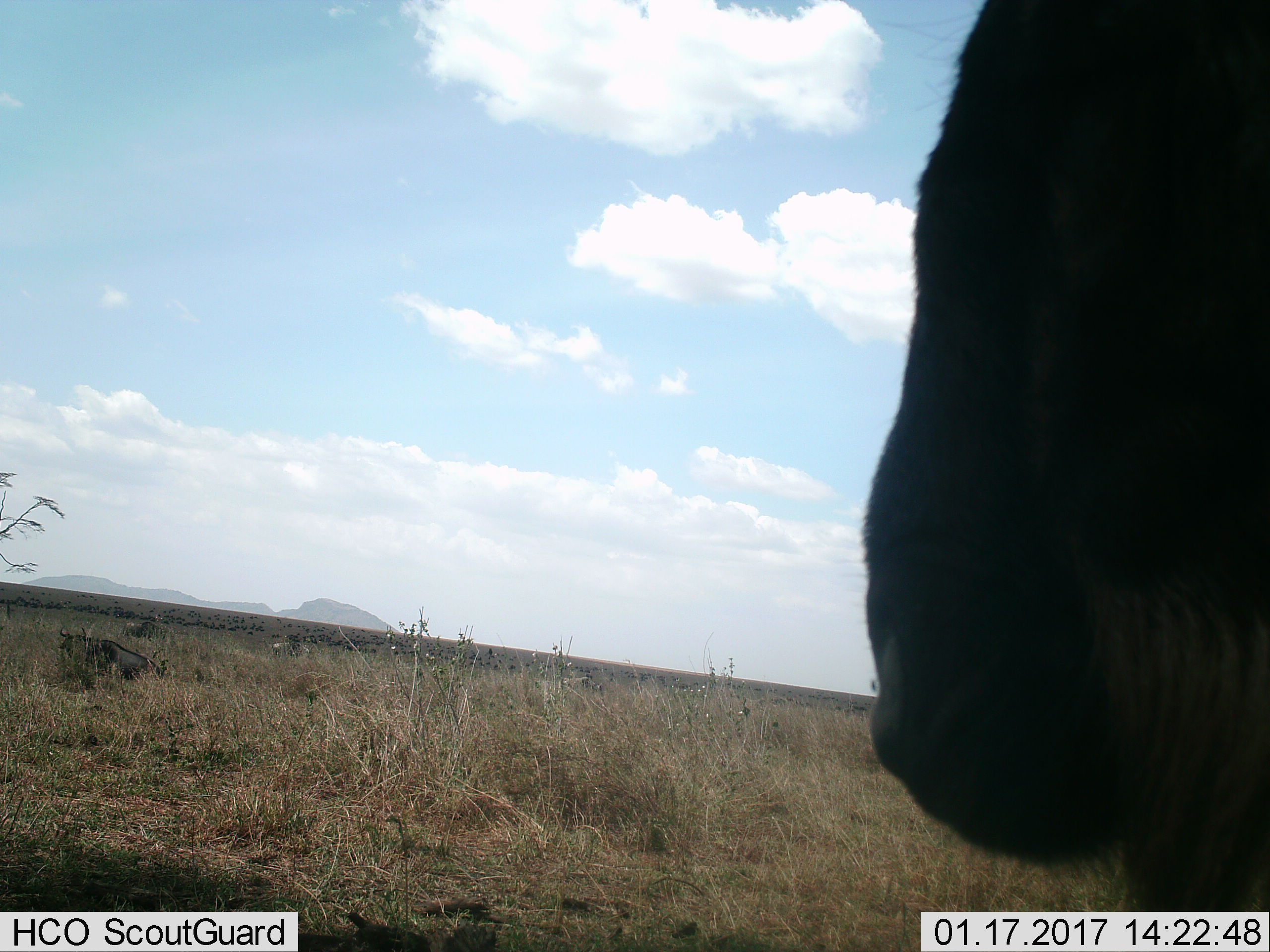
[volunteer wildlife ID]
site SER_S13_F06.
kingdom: Animalia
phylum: Chordata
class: Mammalia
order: Artiodactyla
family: Bovidae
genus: Connochaetes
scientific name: Connochaetes taurinus taurinus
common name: blue wildebeest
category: wildebeestblue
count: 1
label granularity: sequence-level